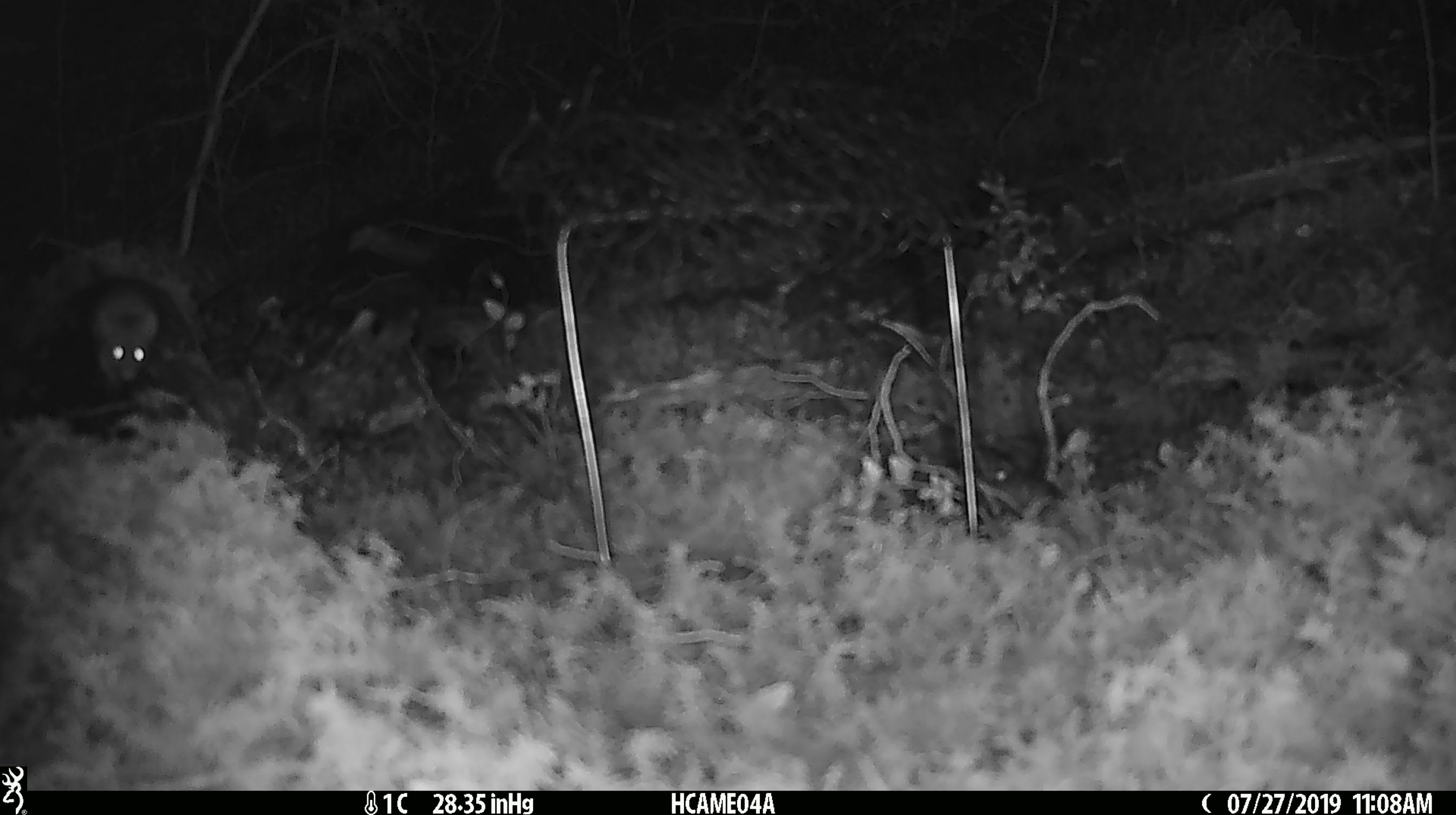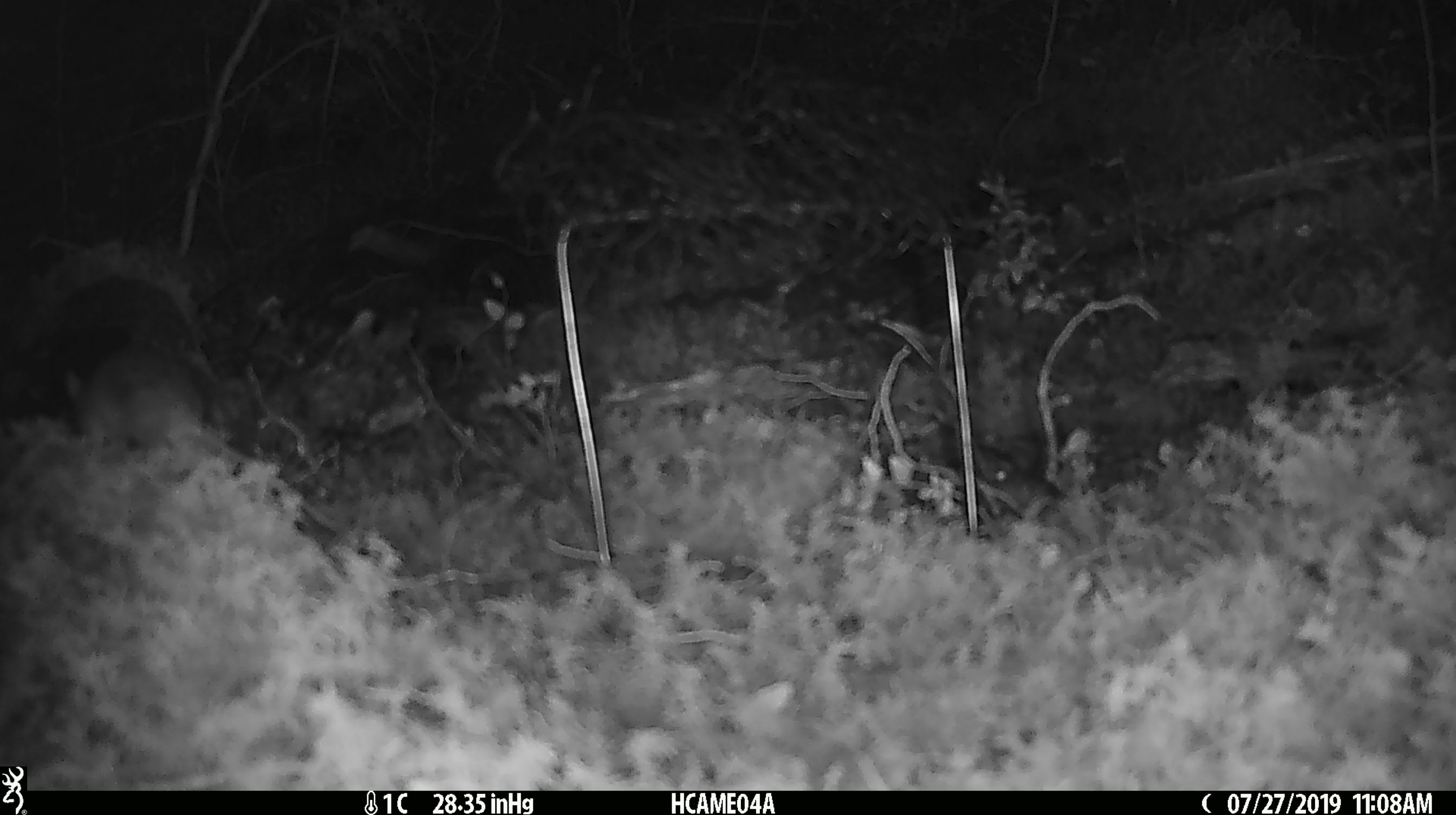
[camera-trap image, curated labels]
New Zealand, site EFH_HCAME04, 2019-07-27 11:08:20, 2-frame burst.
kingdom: Animalia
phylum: Chordata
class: Mammalia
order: Rodentia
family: Muridae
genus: Mus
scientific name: Mus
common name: mouse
Mouse (Mus).